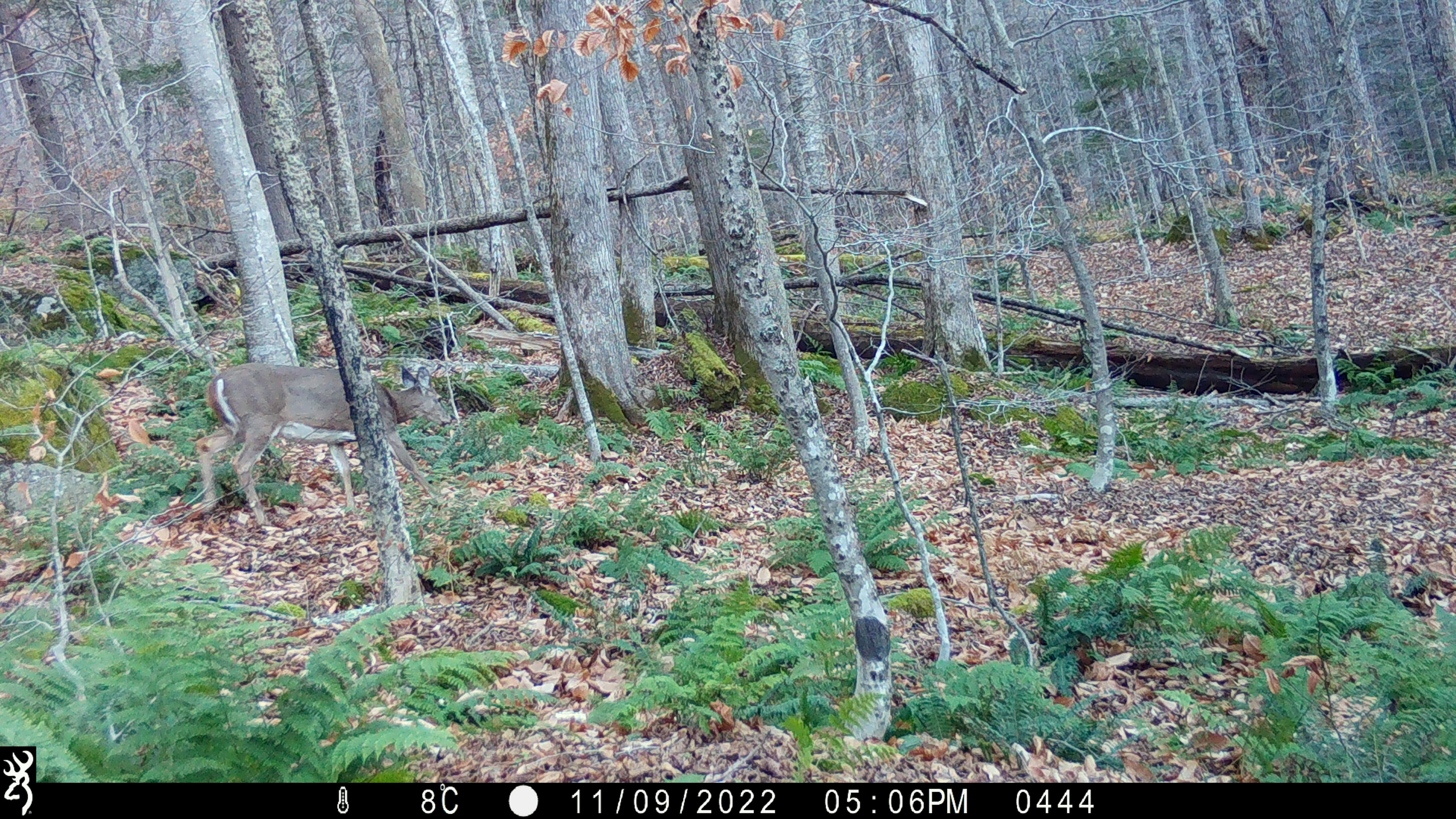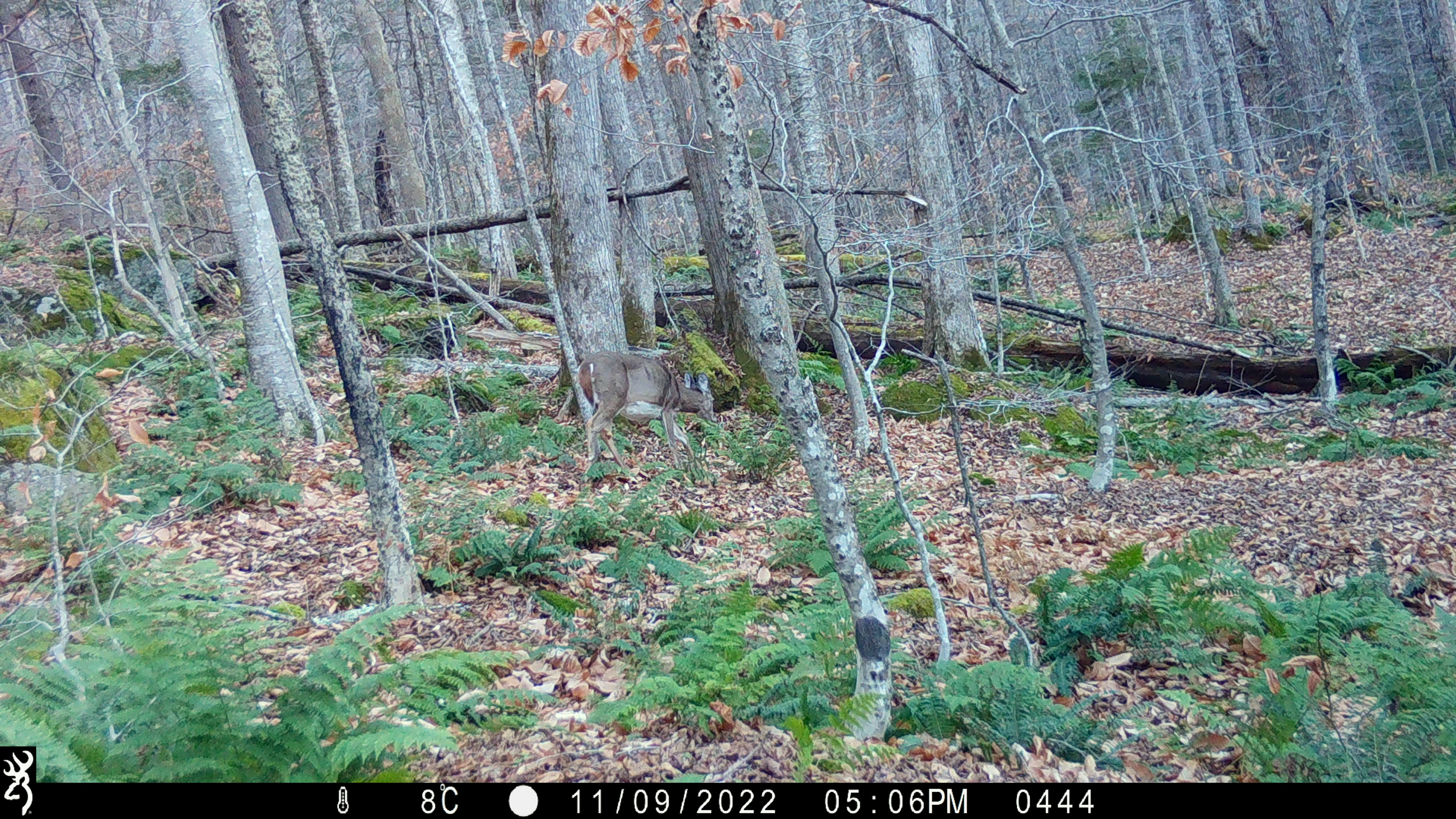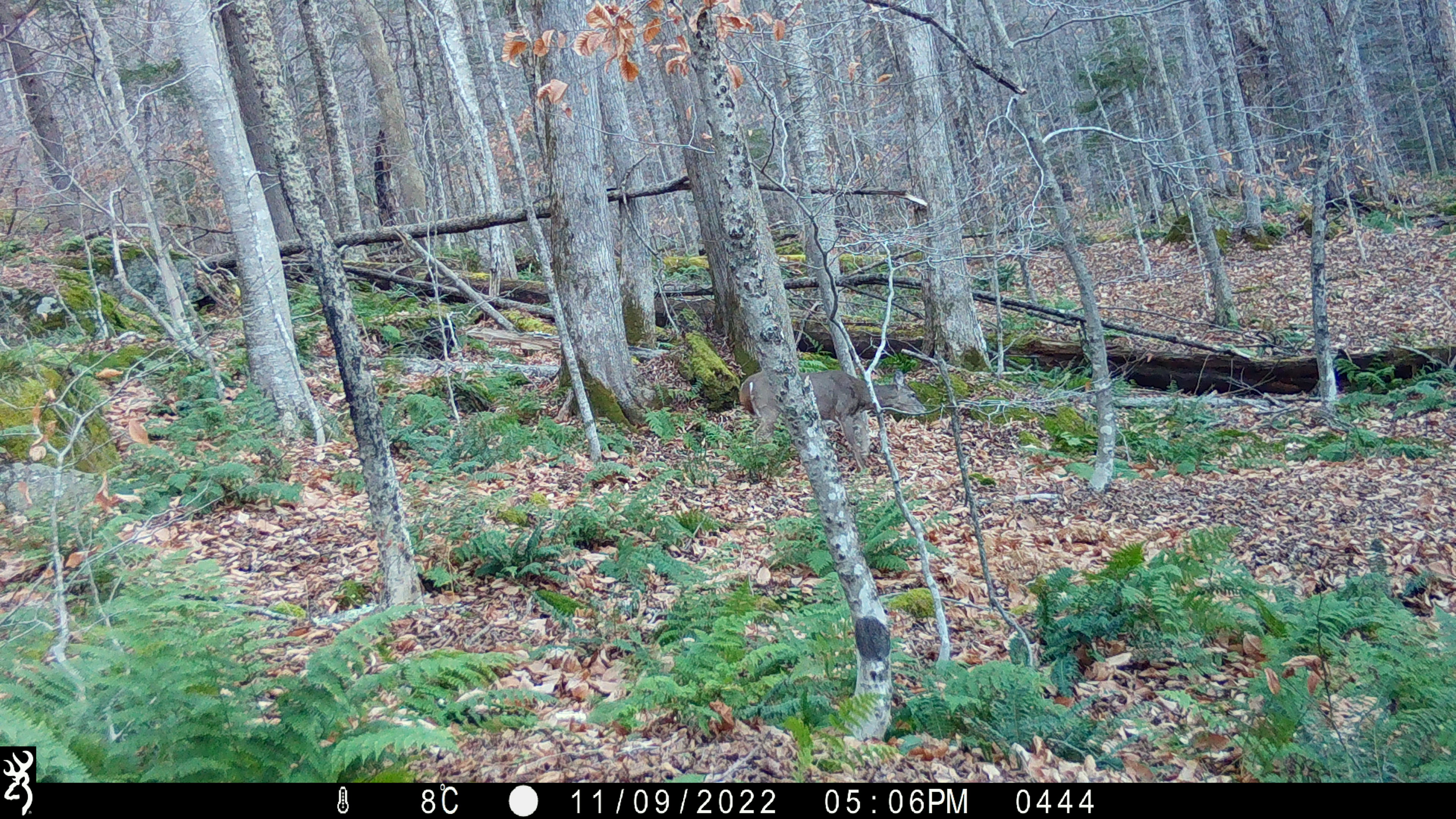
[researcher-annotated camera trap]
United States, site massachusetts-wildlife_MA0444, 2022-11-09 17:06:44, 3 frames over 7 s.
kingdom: Animalia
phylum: Chordata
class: Mammalia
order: Artiodactyla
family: Cervidae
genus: Odocoileus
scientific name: Odocoileus virginianus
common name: white-tailed deer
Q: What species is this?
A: White-tailed deer (Odocoileus virginianus).